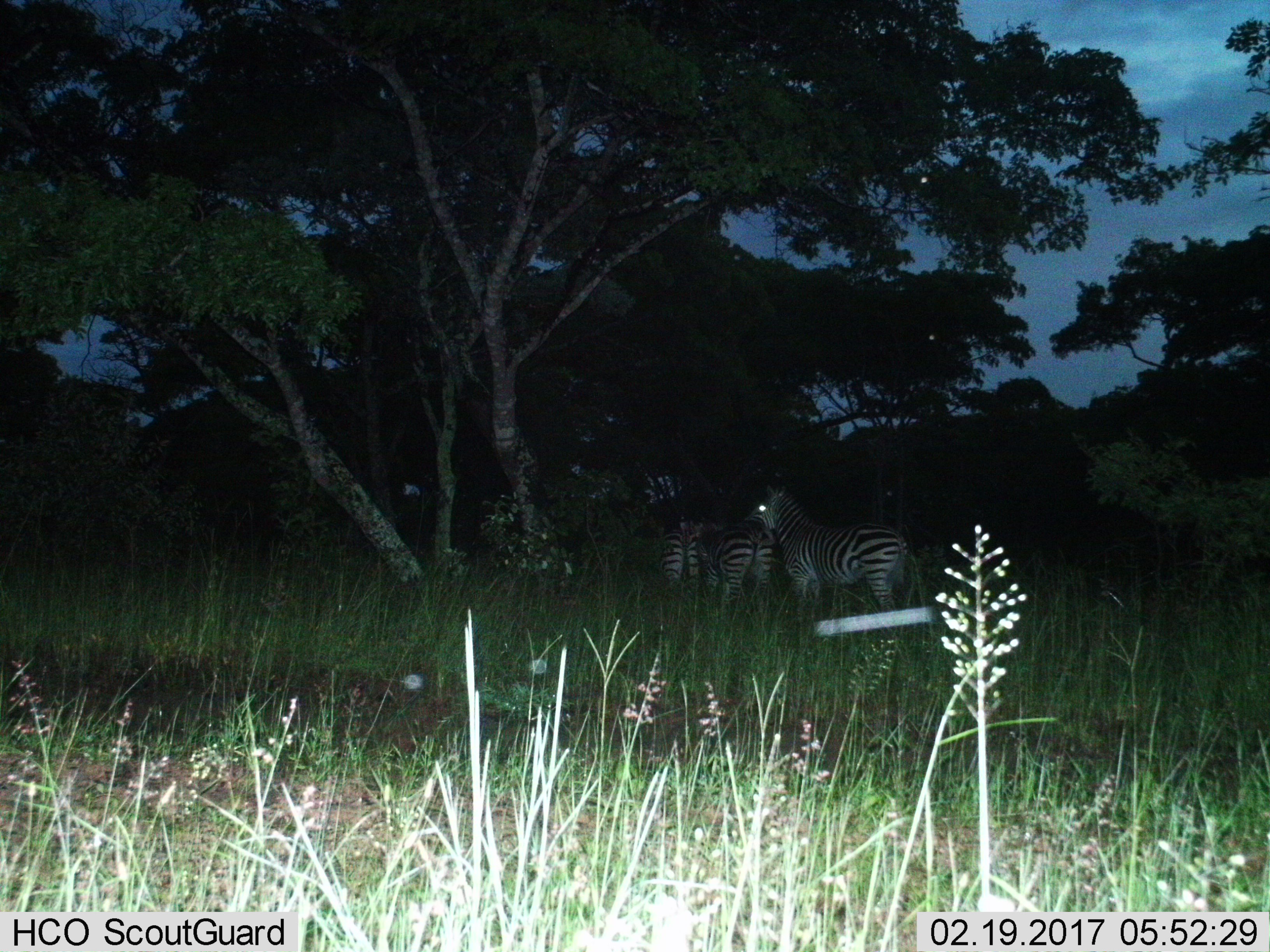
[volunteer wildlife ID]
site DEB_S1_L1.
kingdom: Animalia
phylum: Chordata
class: Mammalia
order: Perissodactyla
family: Equidae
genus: Equus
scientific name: Equus quagga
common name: plains zebra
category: zebraplains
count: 3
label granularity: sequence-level